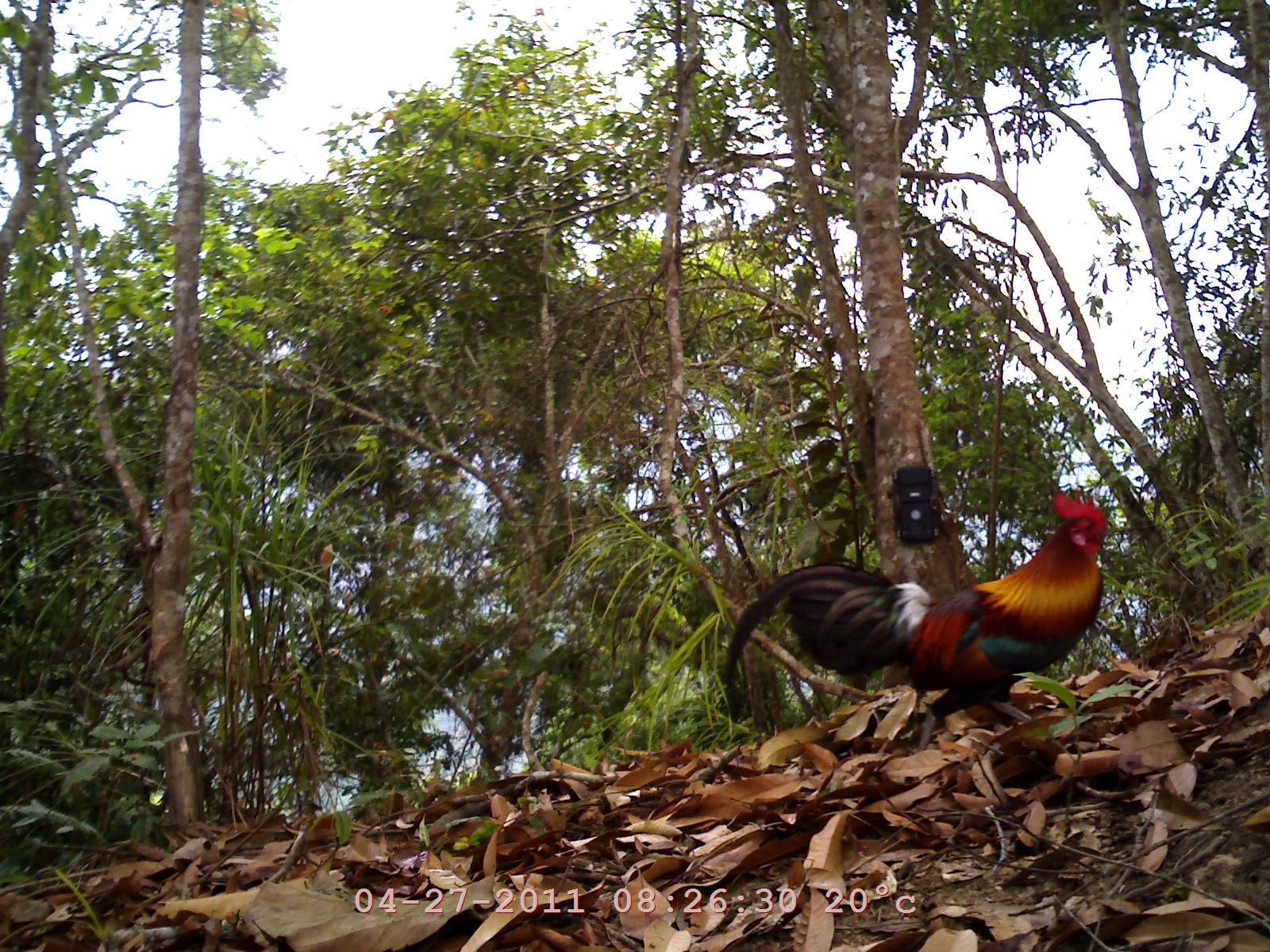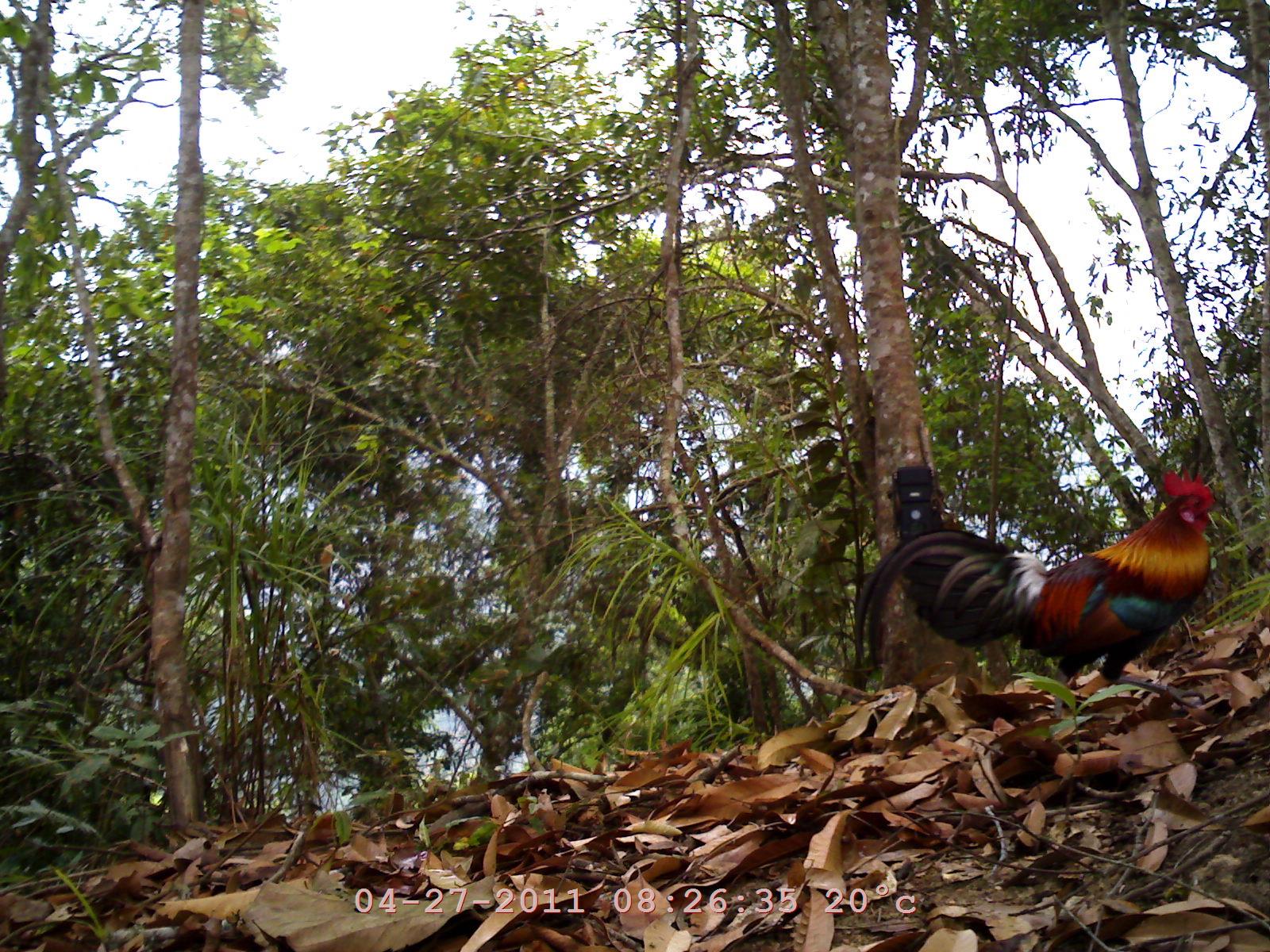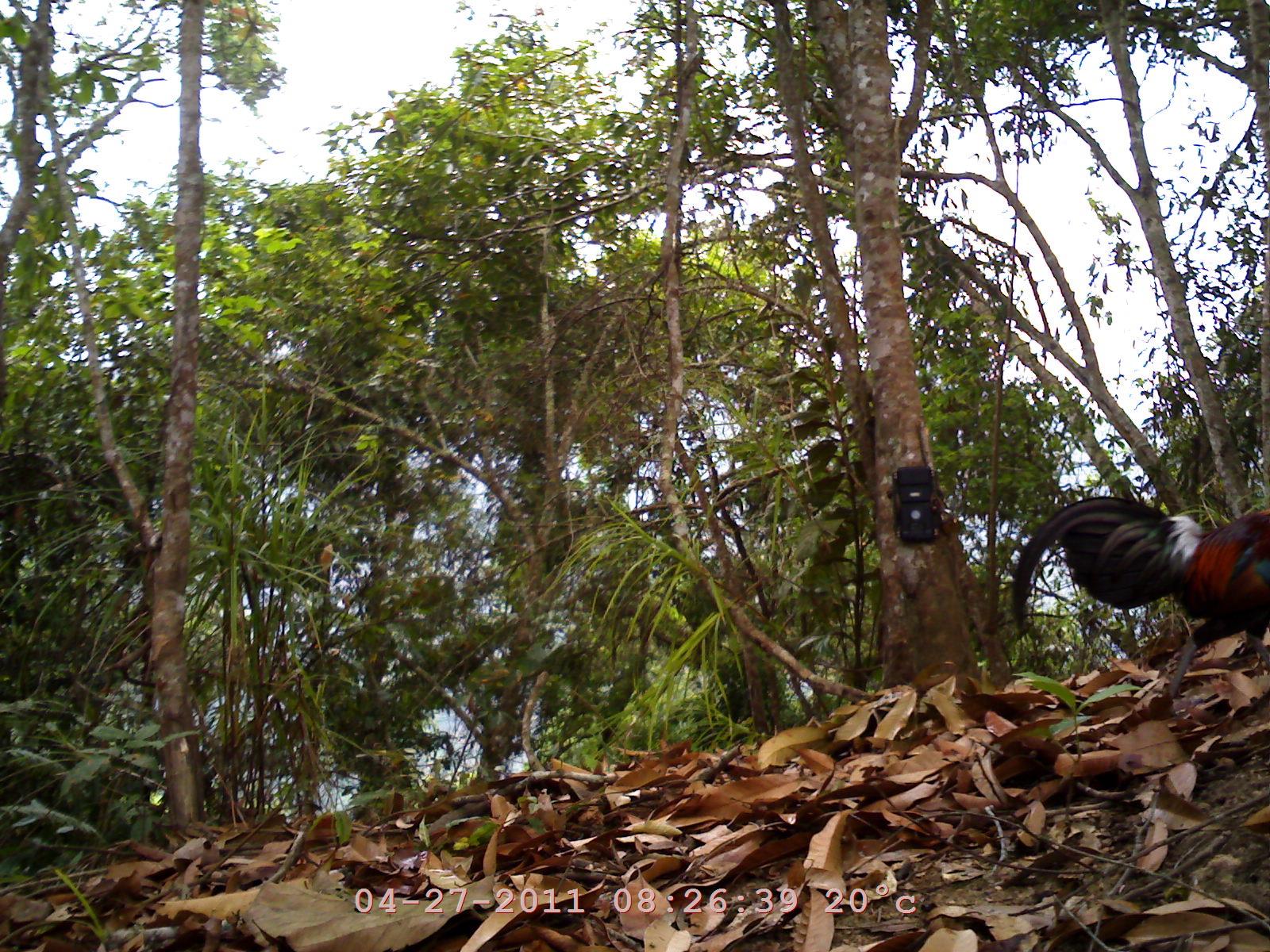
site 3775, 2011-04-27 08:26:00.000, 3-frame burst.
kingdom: Animalia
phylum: Chordata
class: Aves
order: Galliformes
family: Phasianidae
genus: Gallus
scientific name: Gallus gallus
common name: red junglefowl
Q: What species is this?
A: Gallus gallus (red junglefowl).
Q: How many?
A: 1.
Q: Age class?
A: Adult.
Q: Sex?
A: Male.